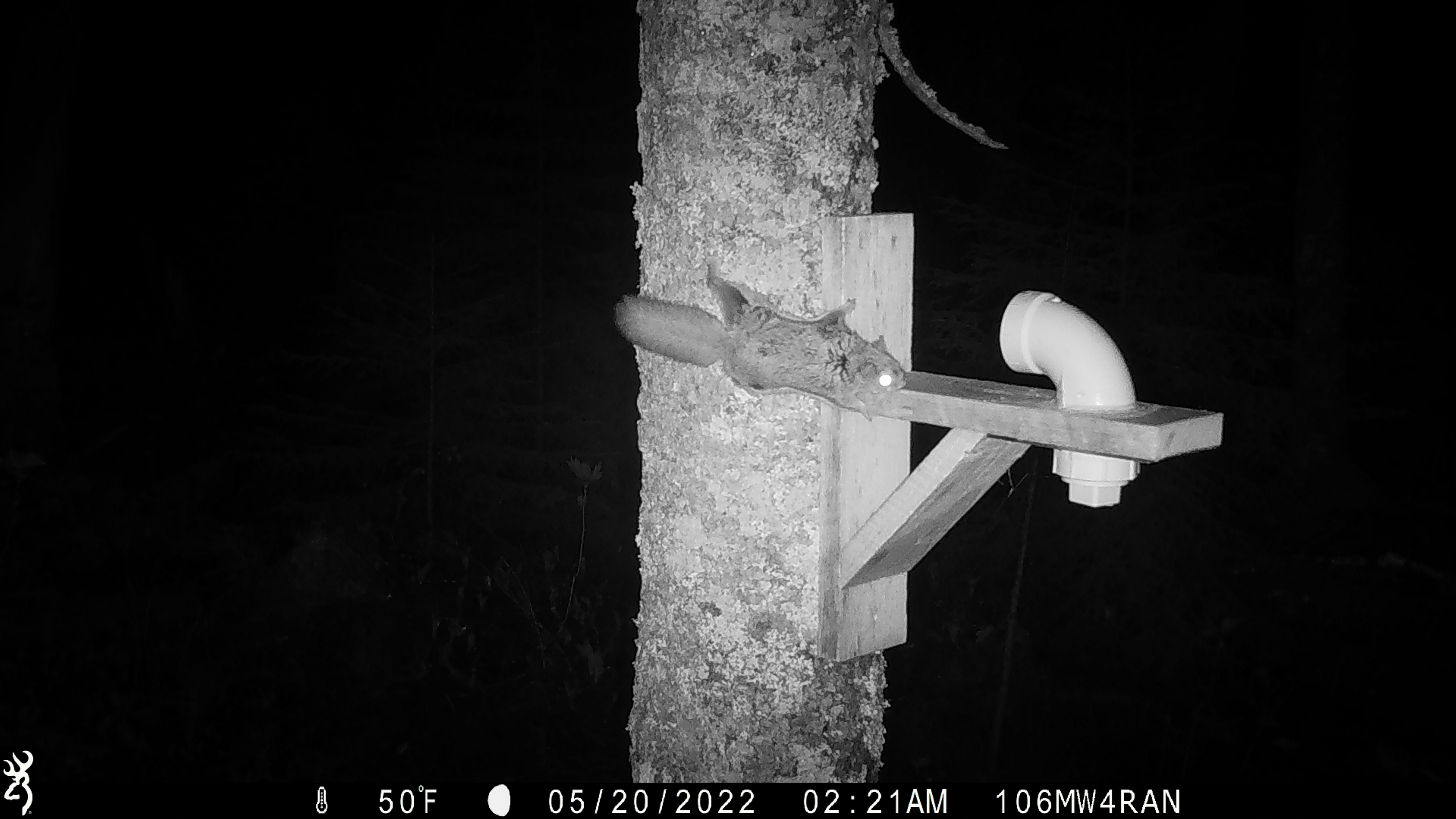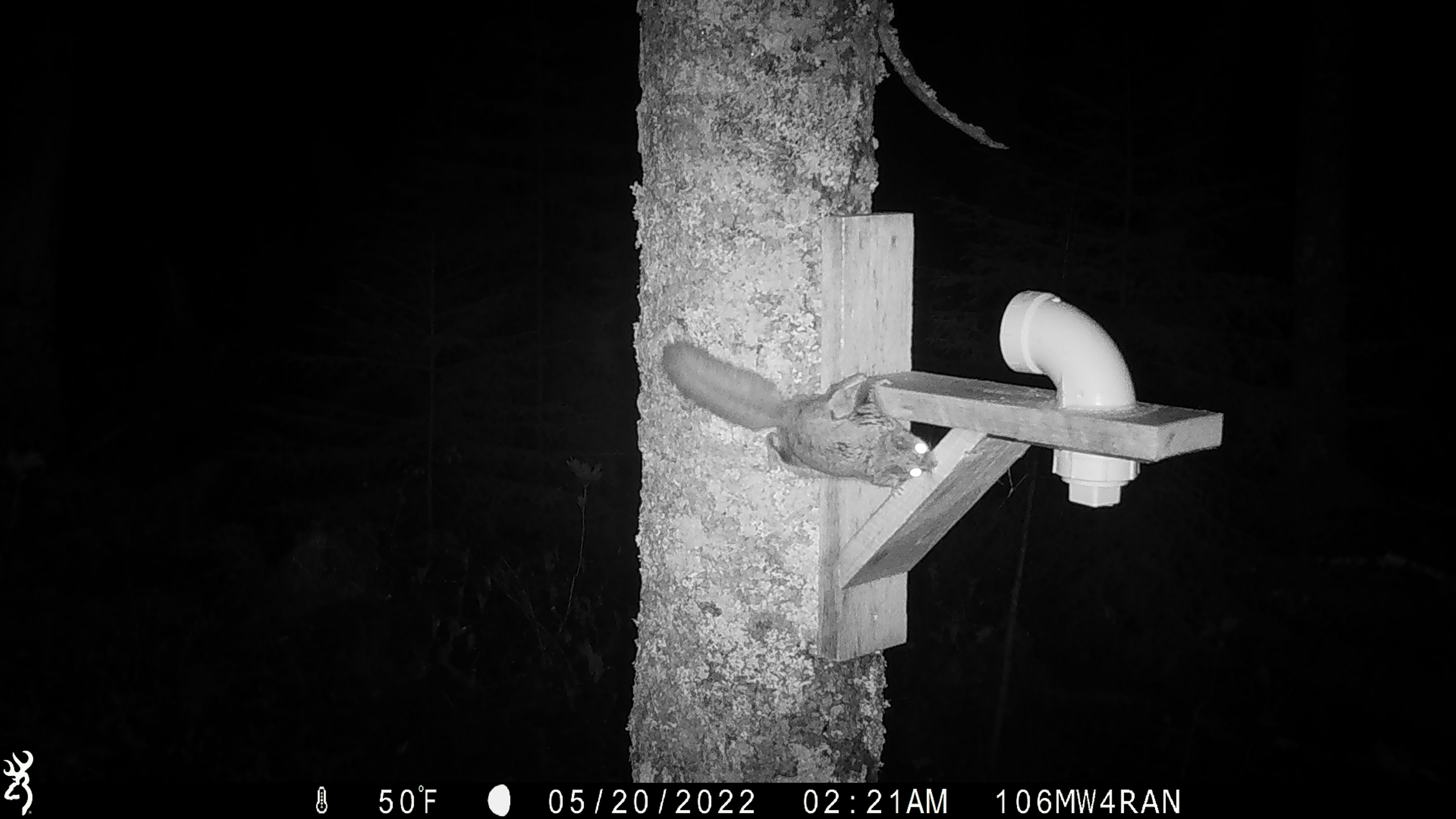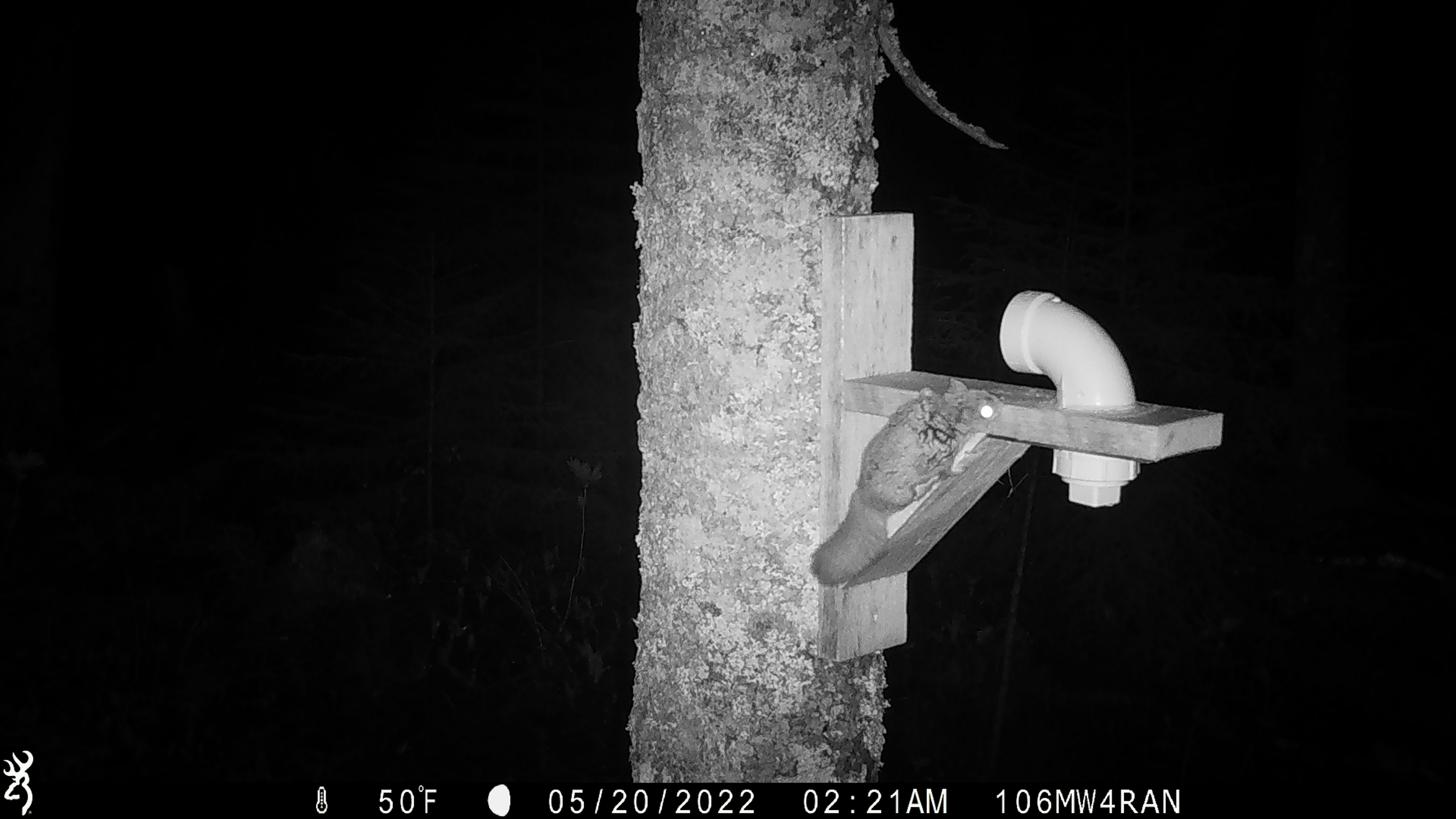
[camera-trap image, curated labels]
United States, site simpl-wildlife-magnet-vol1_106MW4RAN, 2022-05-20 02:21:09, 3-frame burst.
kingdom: Animalia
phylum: Chordata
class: Mammalia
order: Rodentia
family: Sciuridae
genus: Glaucomys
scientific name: Glaucomys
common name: flying squirrel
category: flying squirrel sp.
Flying squirrel sp. (flying squirrel) (Glaucomys).